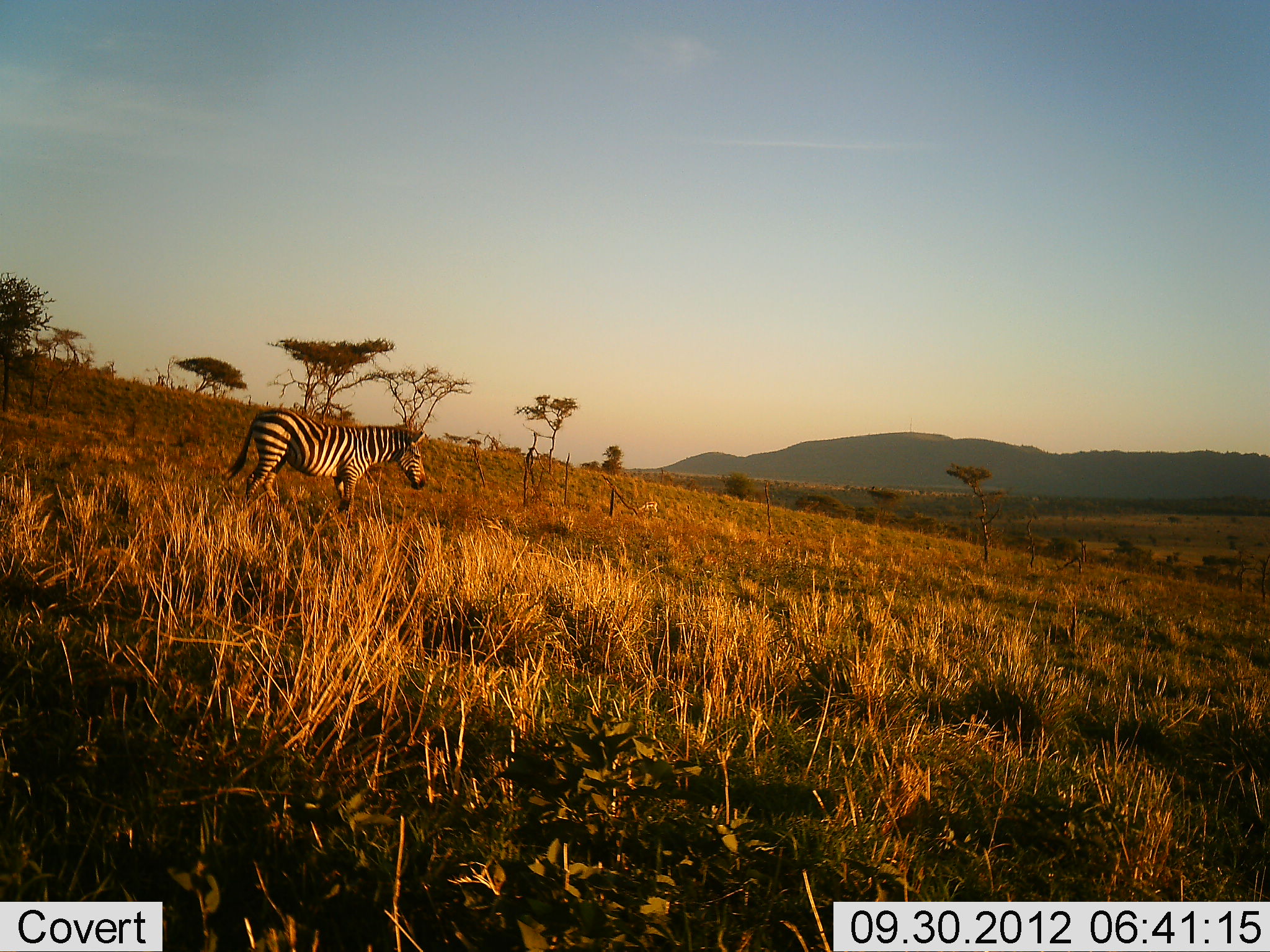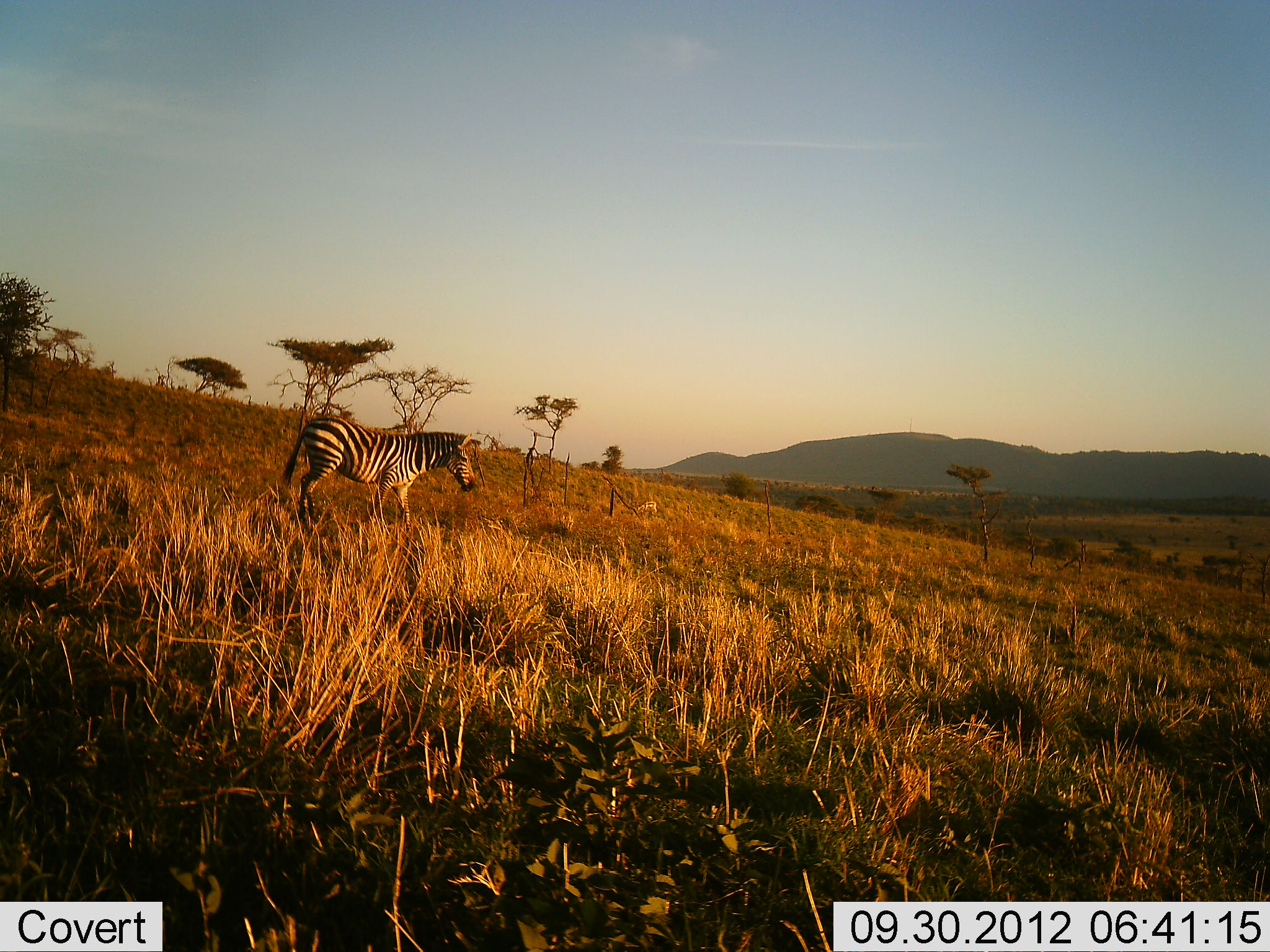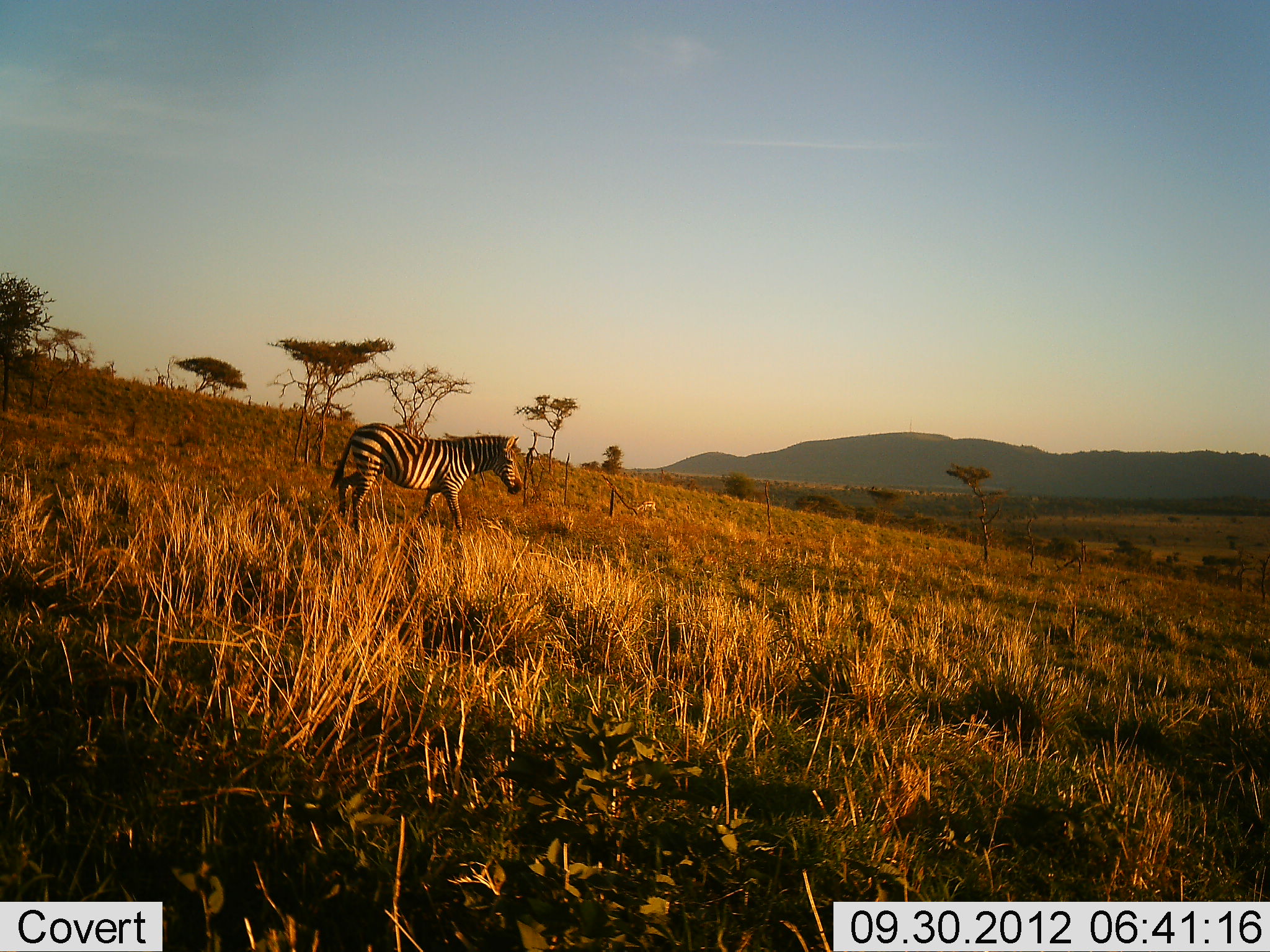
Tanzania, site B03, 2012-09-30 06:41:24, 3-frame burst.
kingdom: Animalia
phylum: Chordata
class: Mammalia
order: Perissodactyla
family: Equidae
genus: Equus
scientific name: Equus quagga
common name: plains zebra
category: zebra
Zebra (plains zebra) (Equus quagga), count 1. Behavior (volunteer vote fractions): standing 20%, resting 0%, moving 80%, interacting 0%. Young present (vote fraction): 0%. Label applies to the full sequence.